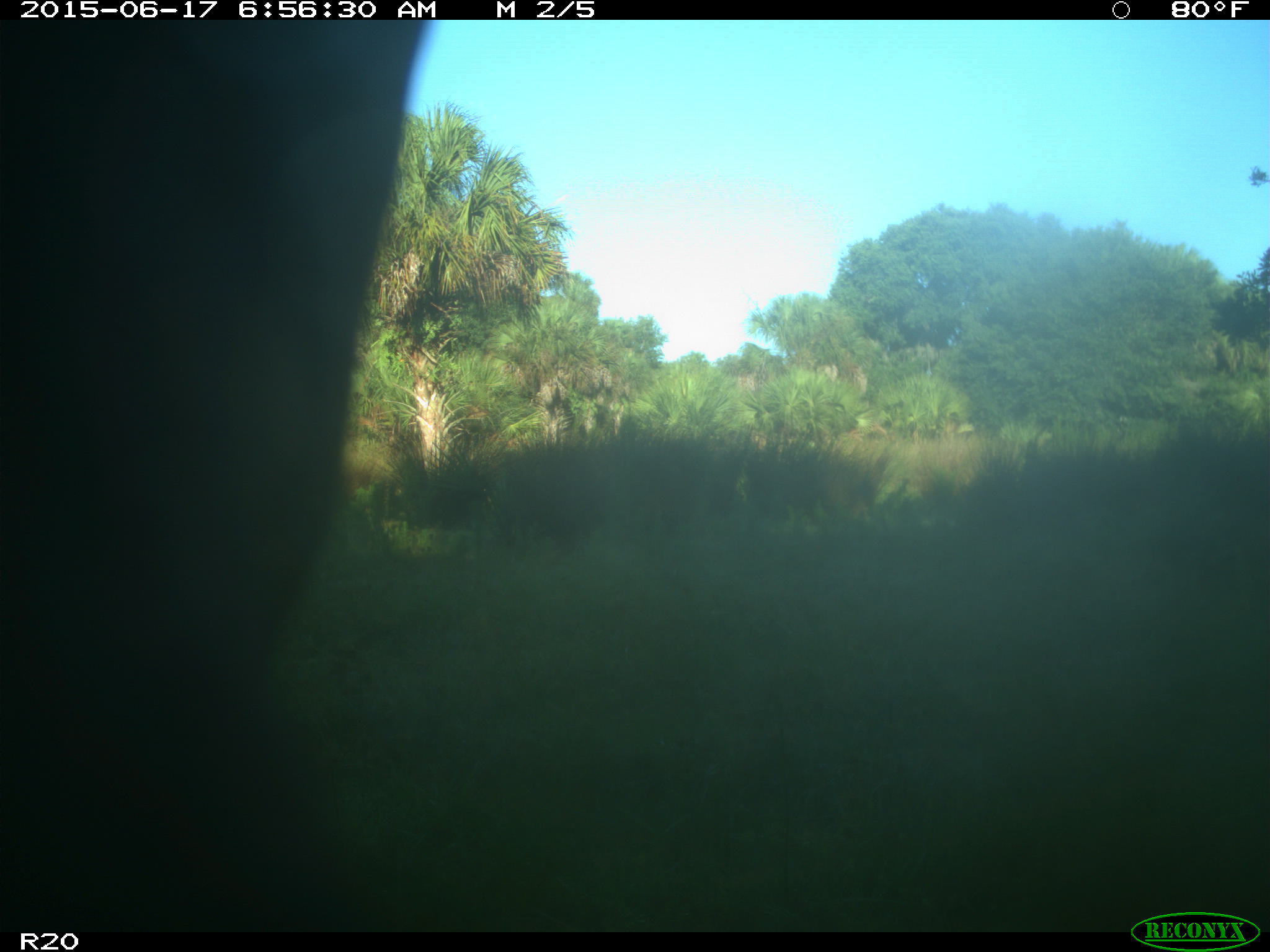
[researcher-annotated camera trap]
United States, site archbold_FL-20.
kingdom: Animalia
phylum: Chordata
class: Mammalia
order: Artiodactyla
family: Bovidae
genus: Bos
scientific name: Bos taurus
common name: domestic cow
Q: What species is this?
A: Bos taurus (domestic cow).